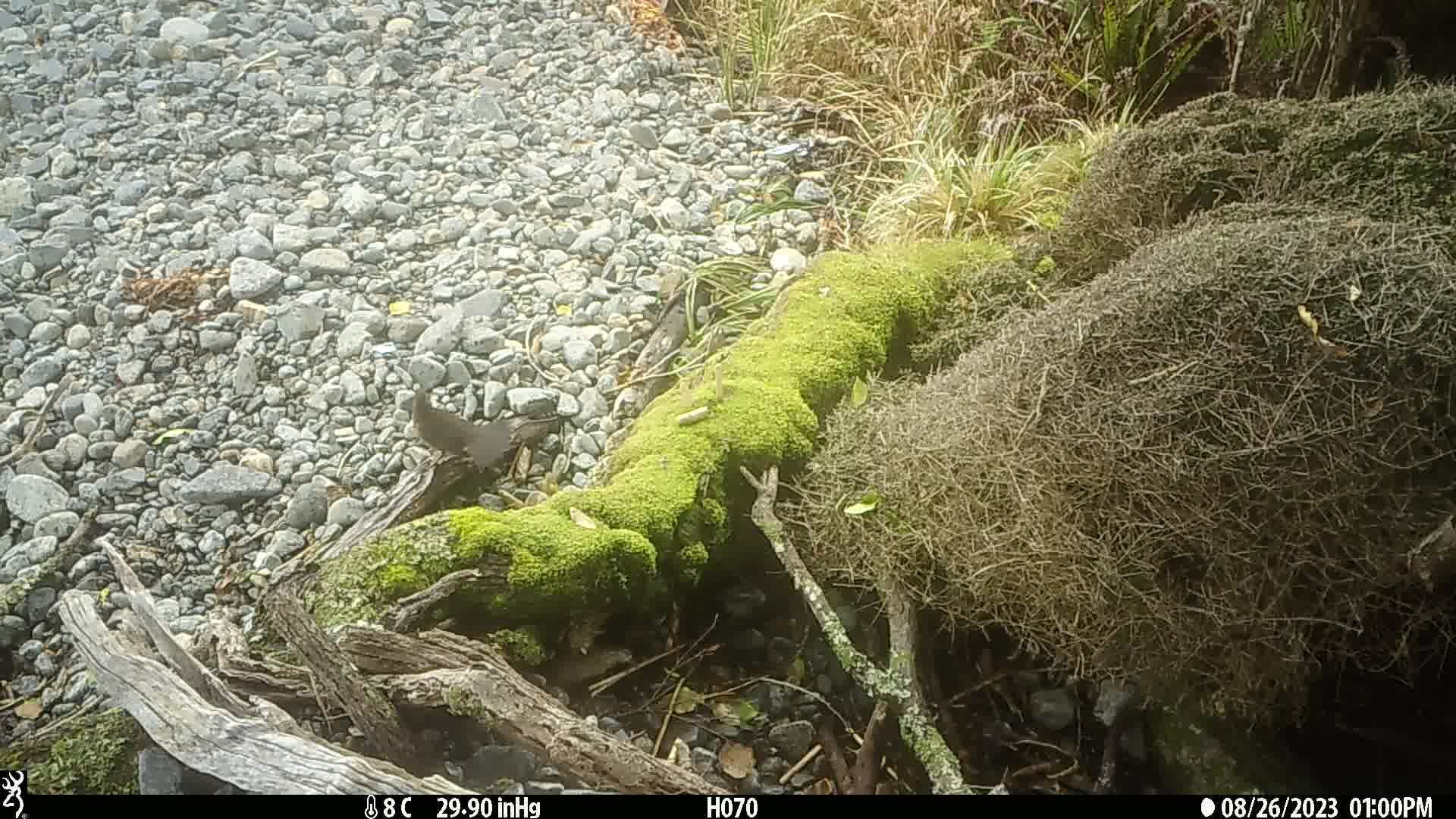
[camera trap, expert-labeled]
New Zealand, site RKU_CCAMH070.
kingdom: Animalia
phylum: Chordata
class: Aves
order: Passeriformes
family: Turdidae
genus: Turdus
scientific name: Turdus merula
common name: eurasian blackbird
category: blackbird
Blackbird (eurasian blackbird) (Turdus merula).